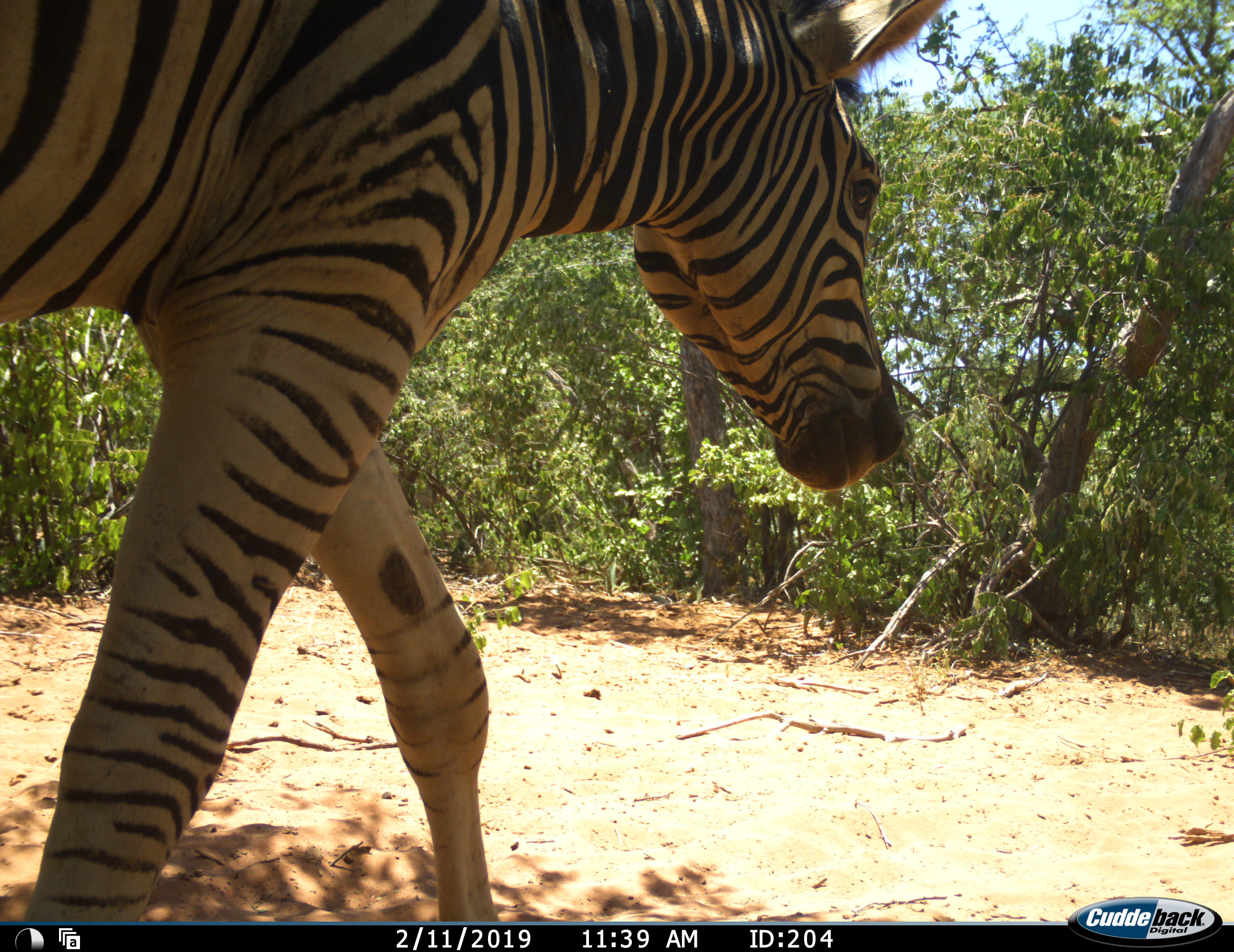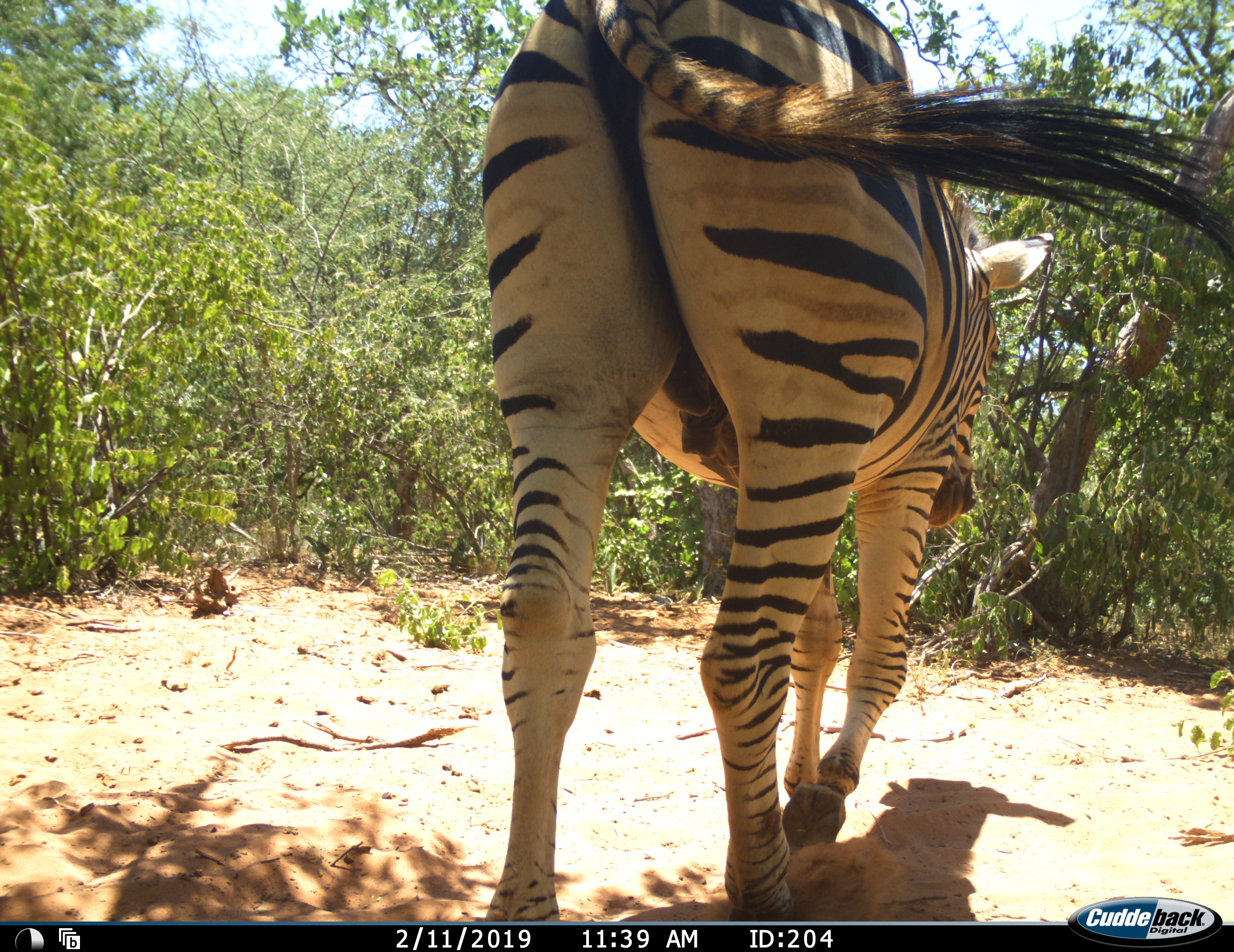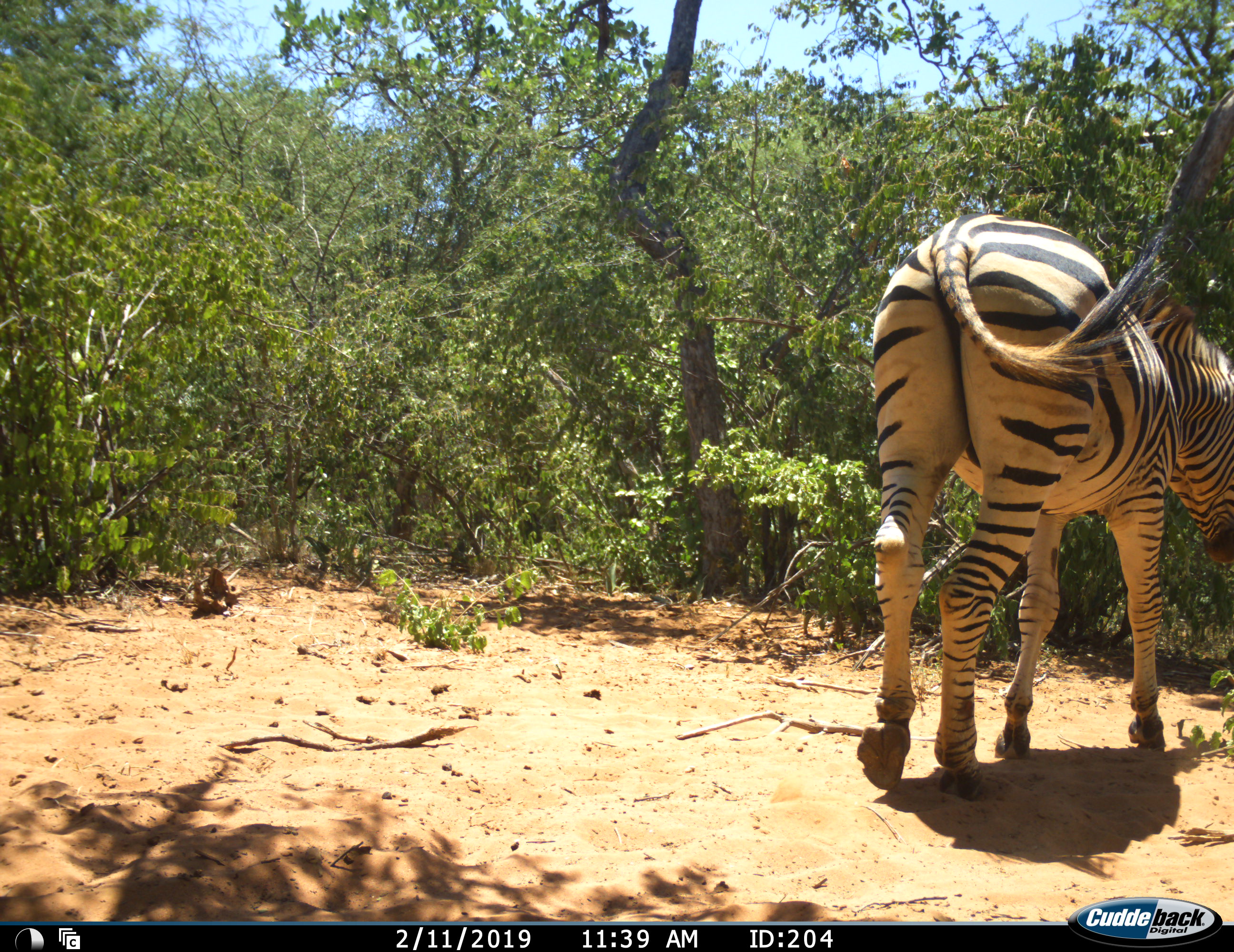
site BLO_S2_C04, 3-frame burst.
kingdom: Animalia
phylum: Chordata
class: Mammalia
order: Perissodactyla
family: Equidae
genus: Equus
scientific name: Equus quagga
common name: plains zebra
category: zebraplains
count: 1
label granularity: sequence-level